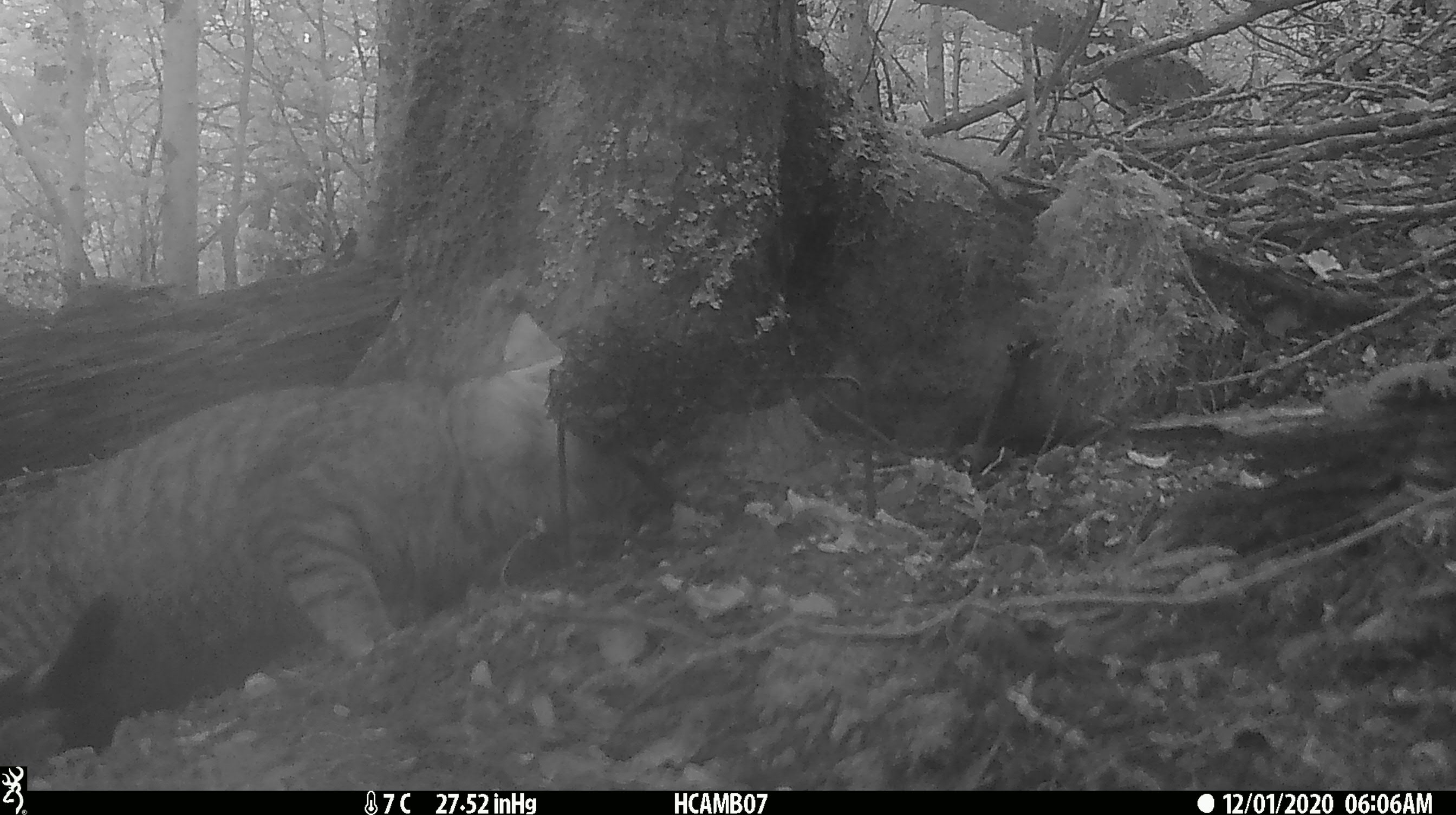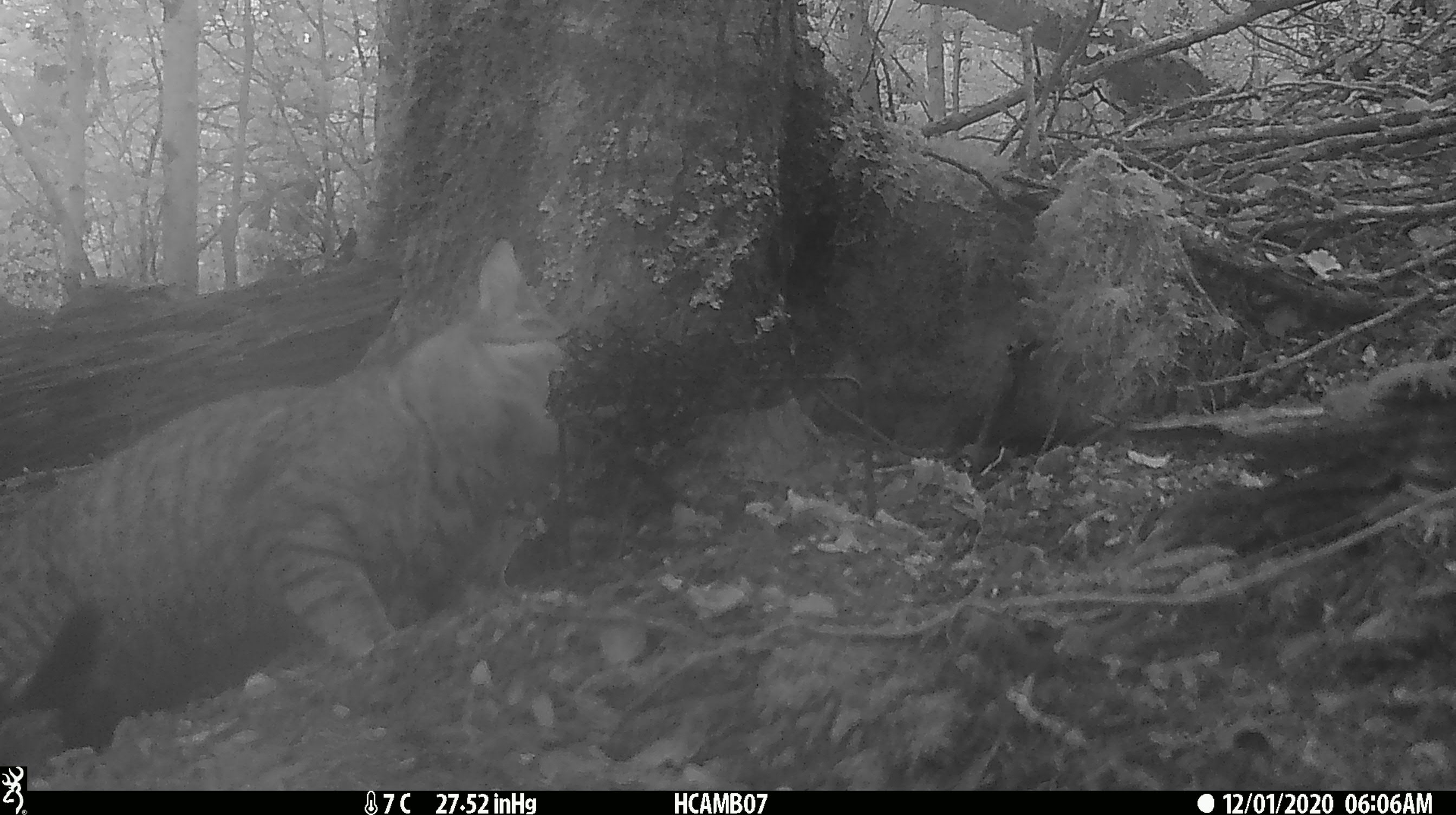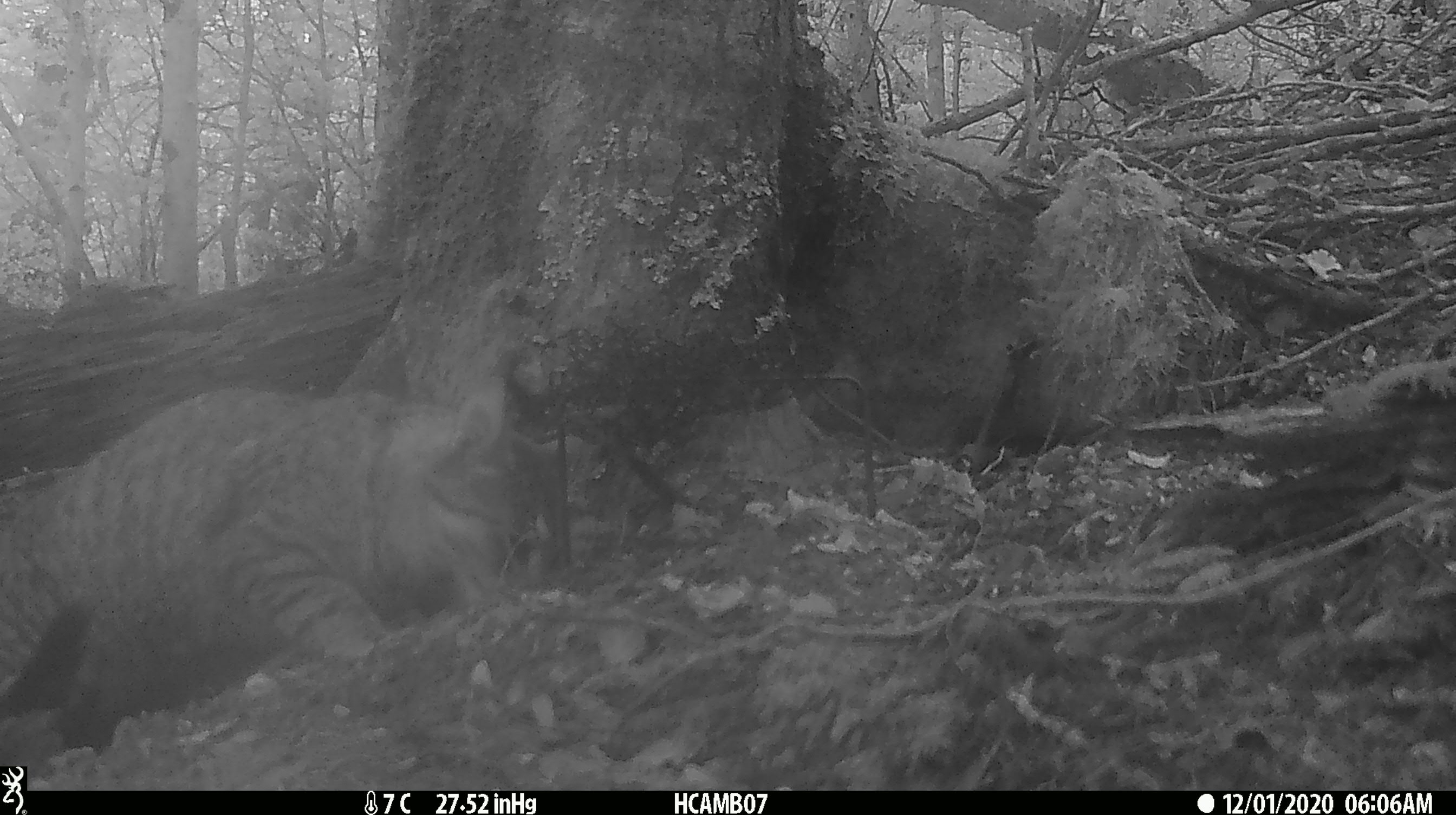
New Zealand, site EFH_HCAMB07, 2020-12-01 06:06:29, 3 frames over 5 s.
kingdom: Animalia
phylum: Chordata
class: Mammalia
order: Carnivora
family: Felidae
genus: Felis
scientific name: Felis catus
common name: domestic cat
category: cat